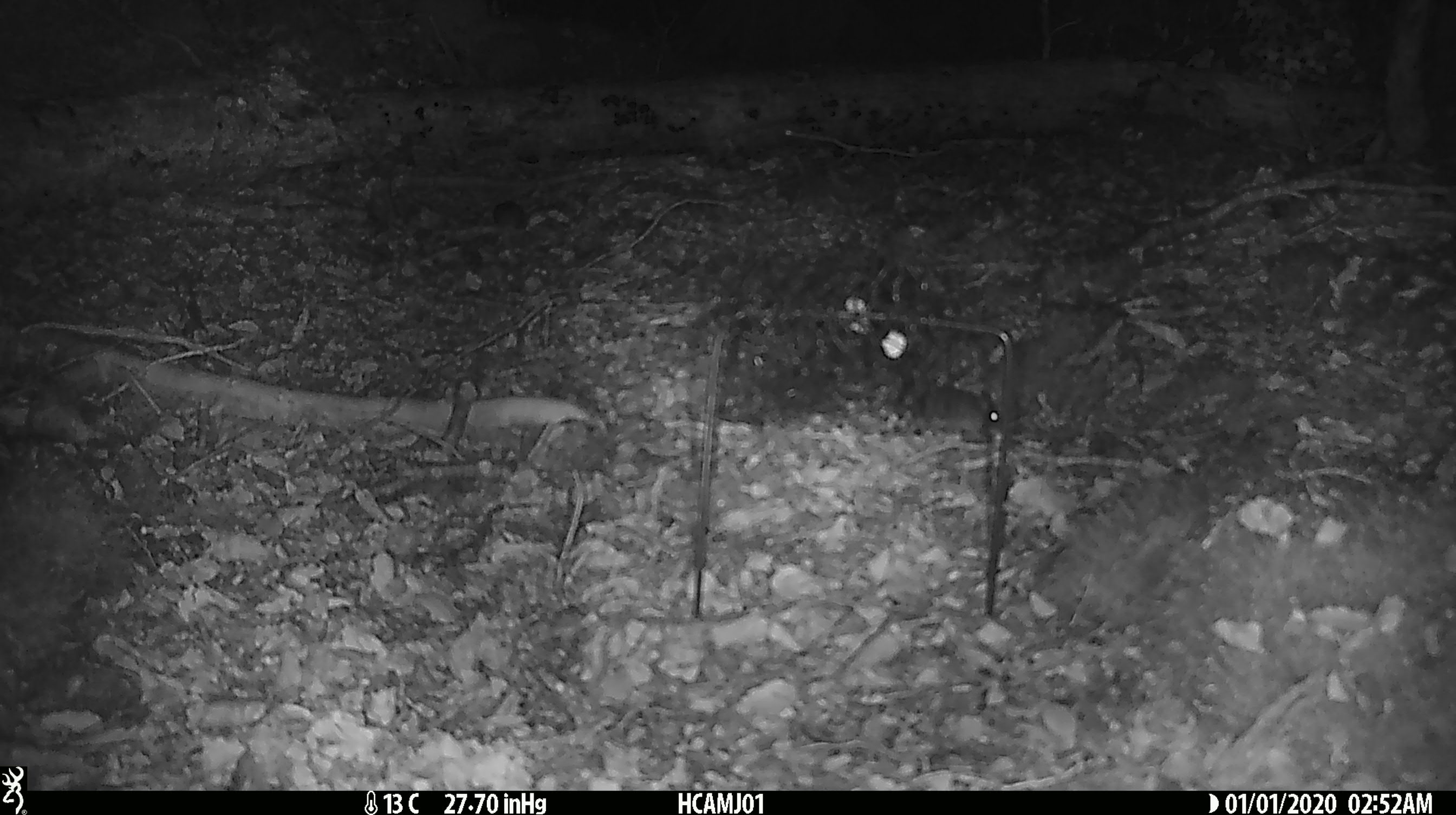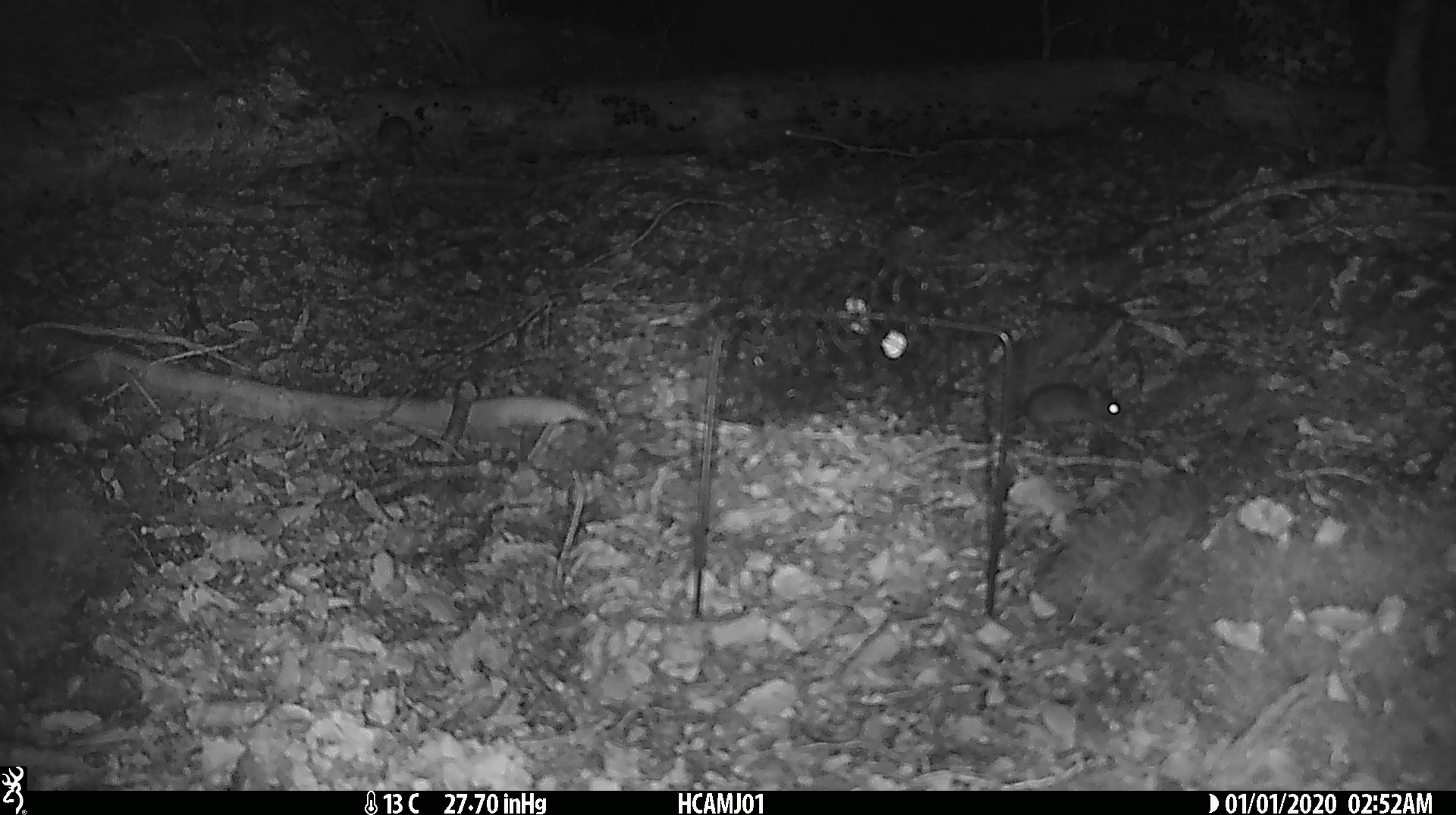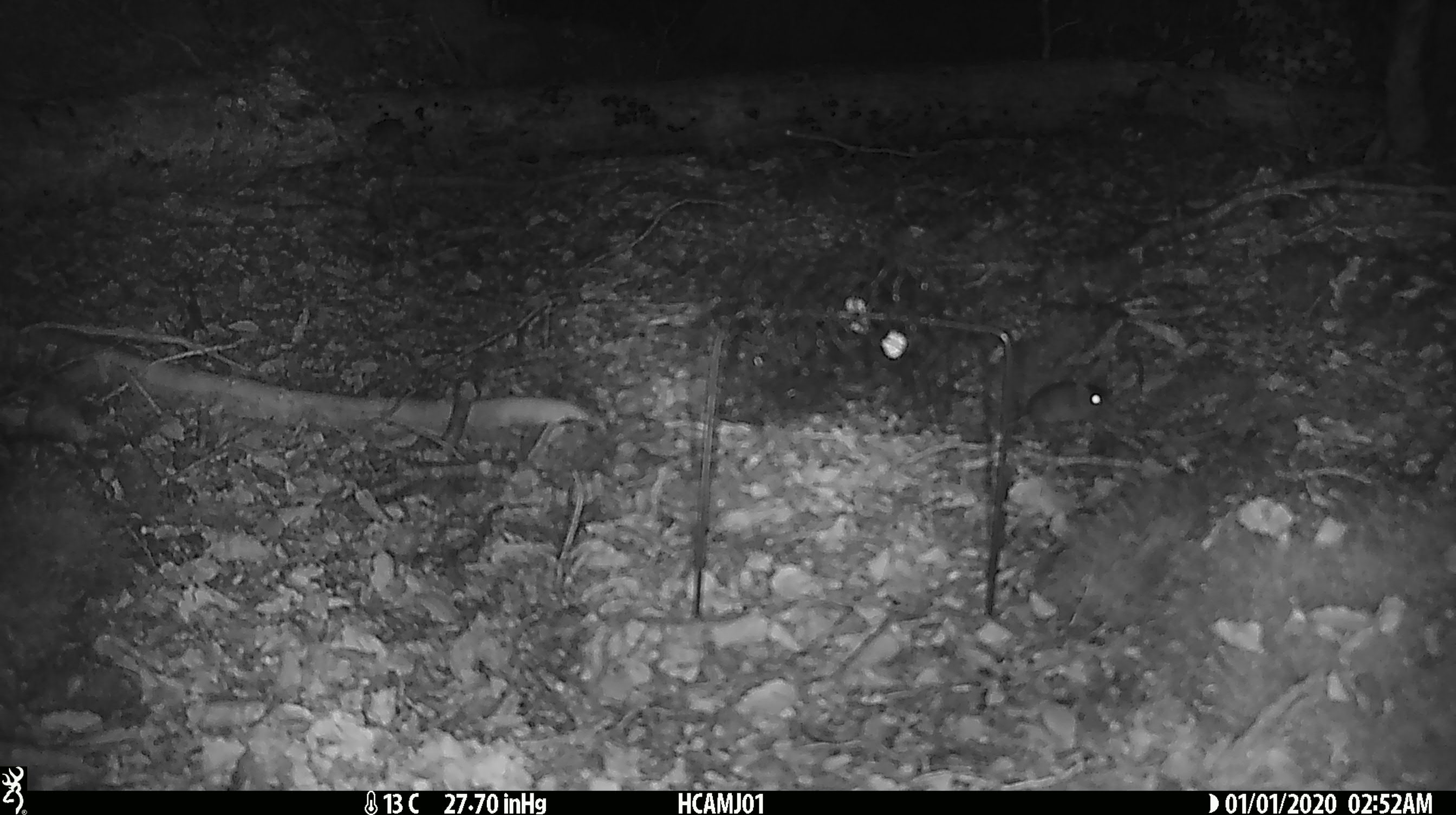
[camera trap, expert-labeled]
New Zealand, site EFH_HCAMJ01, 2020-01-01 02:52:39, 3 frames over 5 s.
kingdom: Animalia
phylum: Chordata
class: Mammalia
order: Rodentia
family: Muridae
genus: Mus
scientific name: Mus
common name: mouse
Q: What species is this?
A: Mouse (Mus).